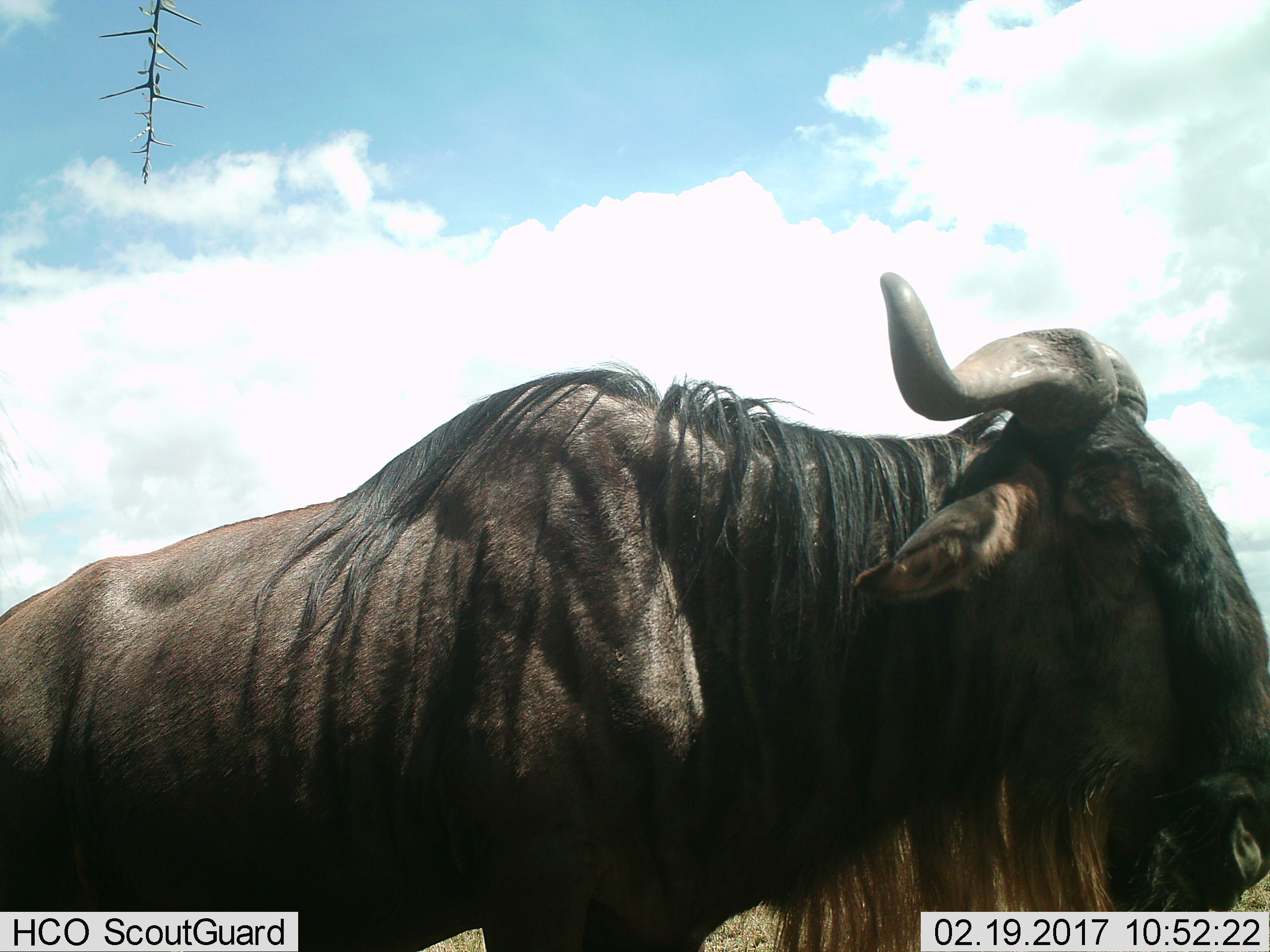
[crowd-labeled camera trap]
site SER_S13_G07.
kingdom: Animalia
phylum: Chordata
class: Mammalia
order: Artiodactyla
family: Bovidae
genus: Connochaetes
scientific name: Connochaetes taurinus taurinus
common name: blue wildebeest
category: wildebeestblue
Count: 1.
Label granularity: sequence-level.